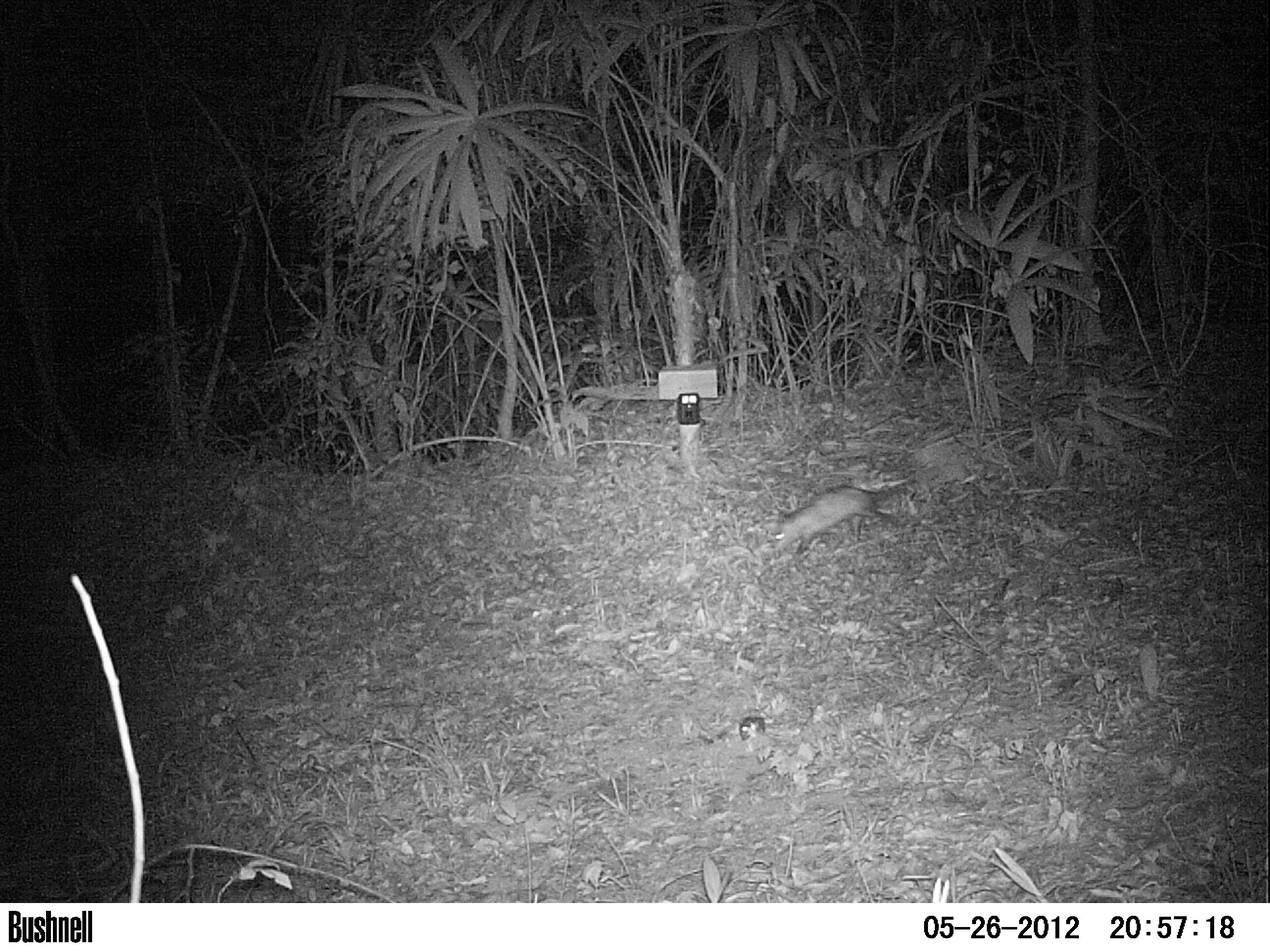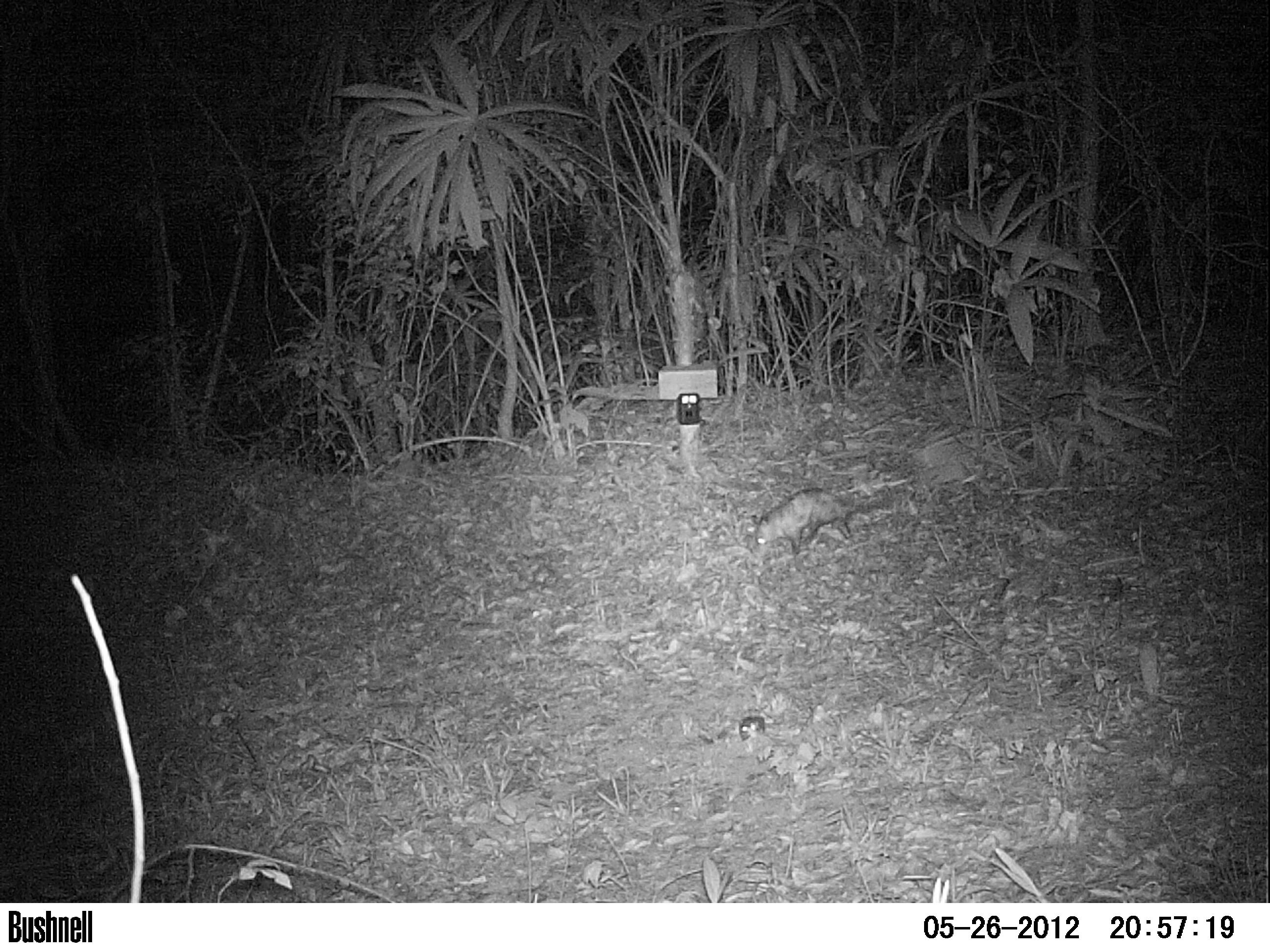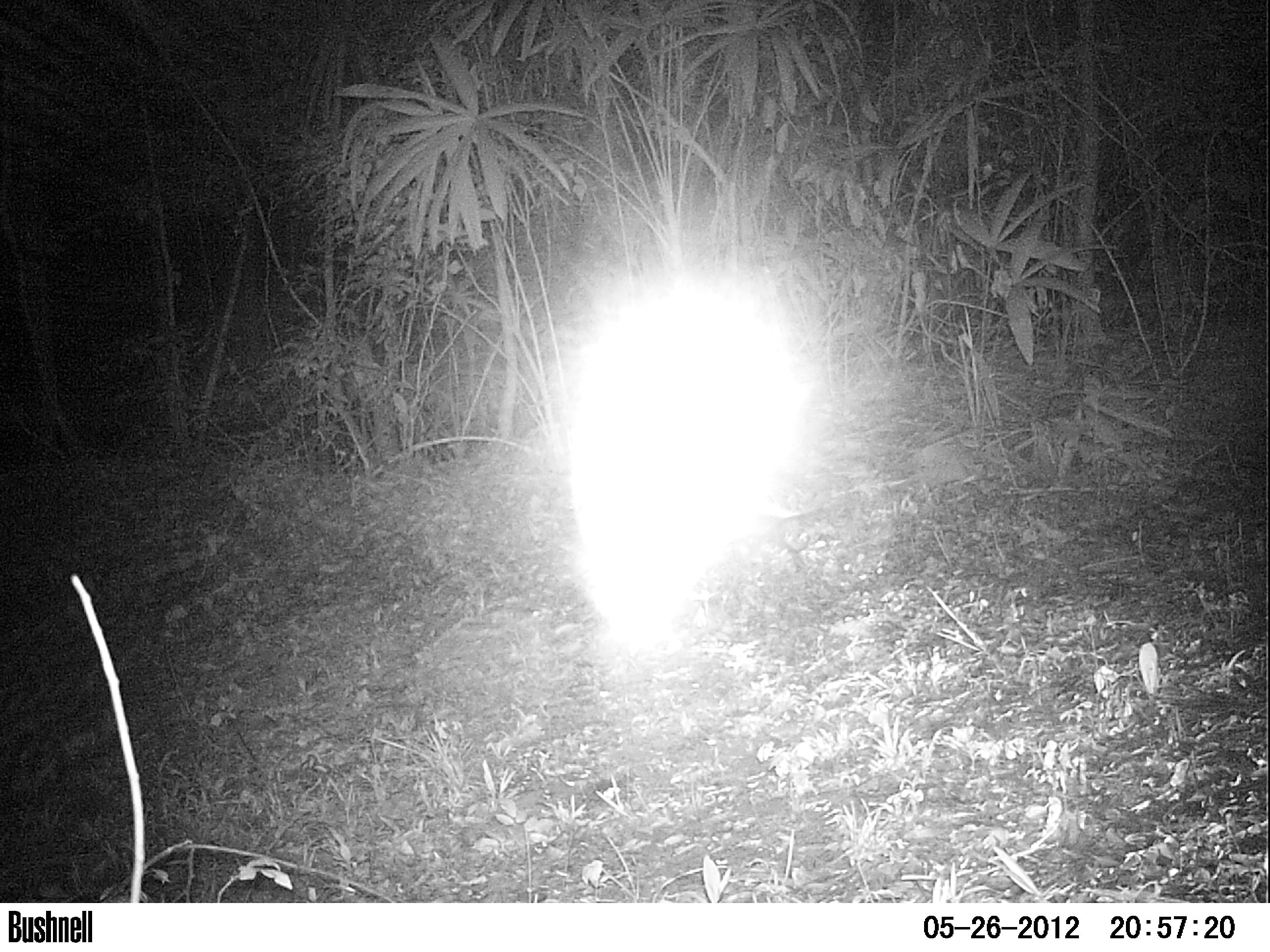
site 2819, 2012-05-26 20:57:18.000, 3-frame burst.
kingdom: Animalia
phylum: Chordata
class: Mammalia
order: Didelphimorphia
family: Didelphidae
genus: Didelphis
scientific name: Didelphis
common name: american opossums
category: didelphis sp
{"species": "didelphis sp (american opossums) (Didelphis)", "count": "1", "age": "adult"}